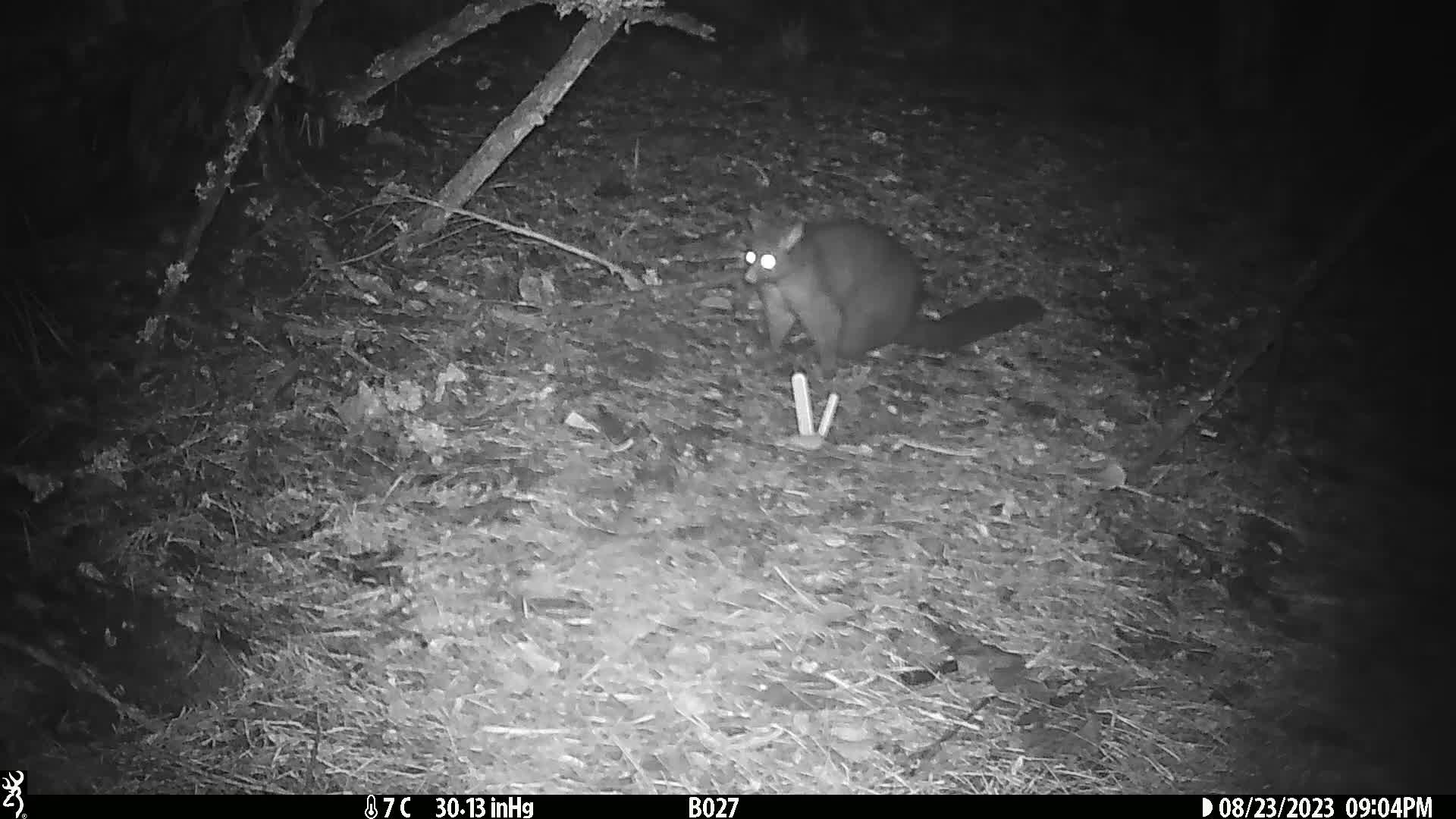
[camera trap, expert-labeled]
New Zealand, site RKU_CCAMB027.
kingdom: Animalia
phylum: Chordata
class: Mammalia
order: Diprotodontia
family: Phalangeridae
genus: Trichosurus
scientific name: Trichosurus vulpecula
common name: common brushtail possum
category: possum